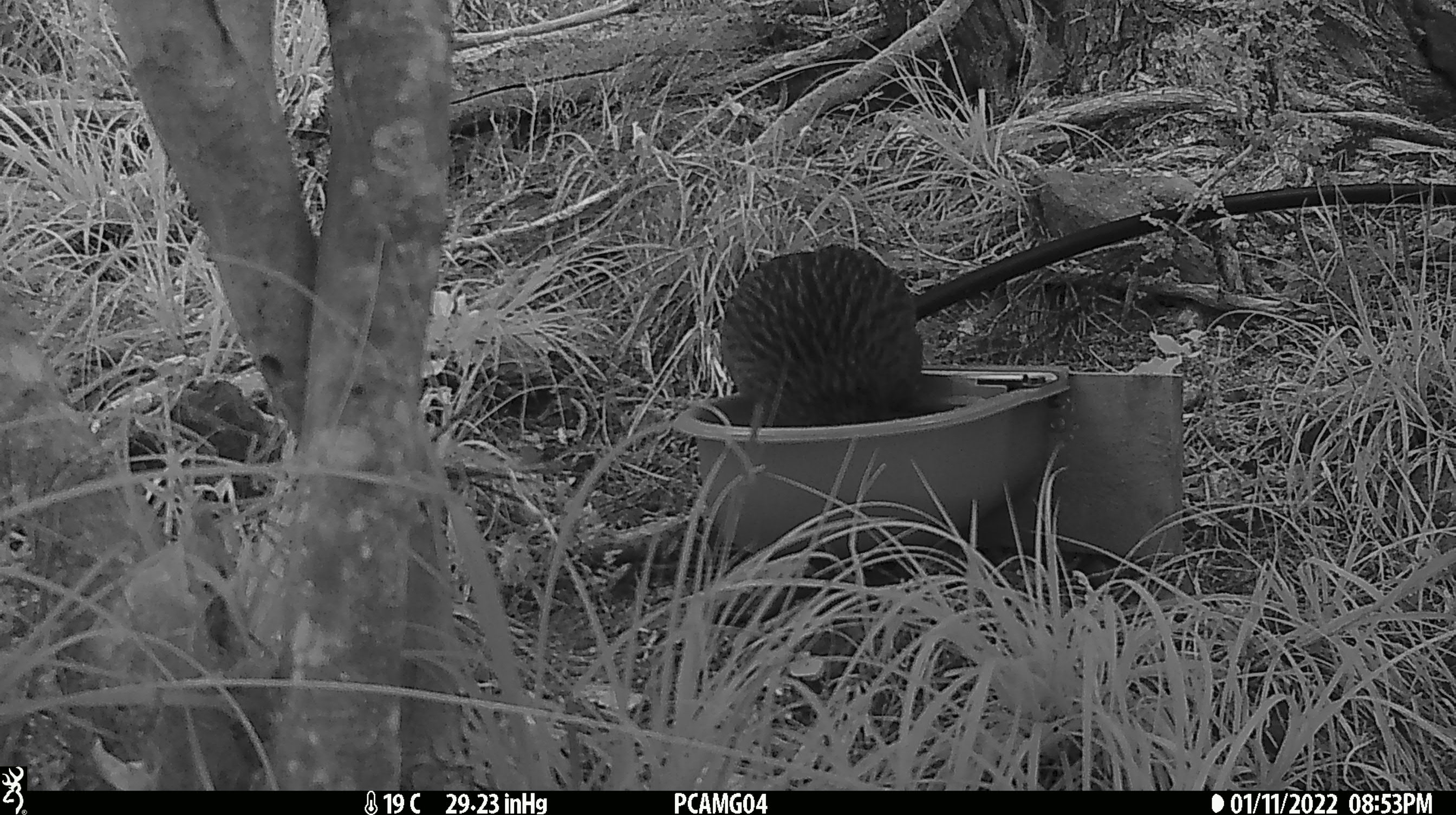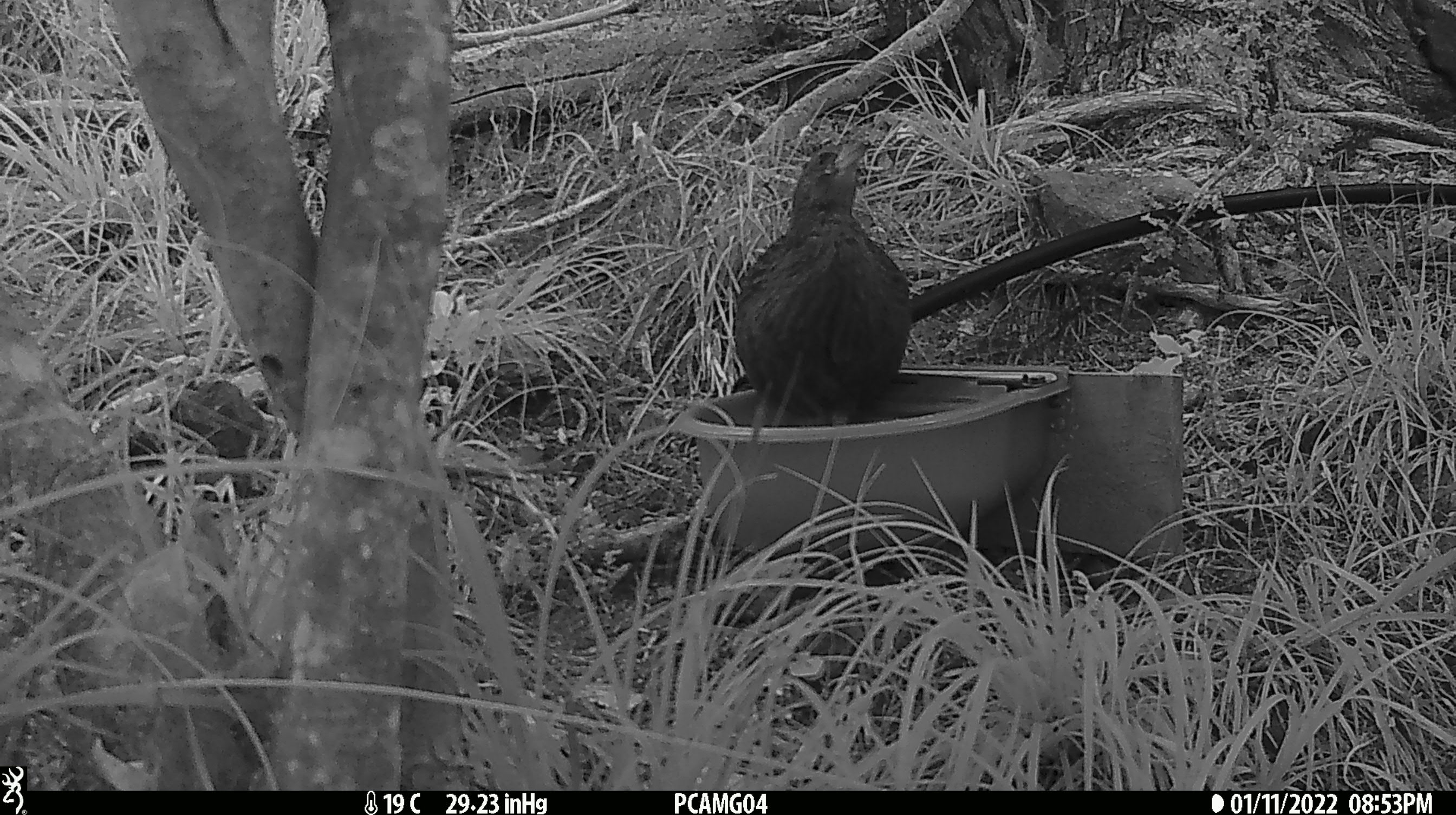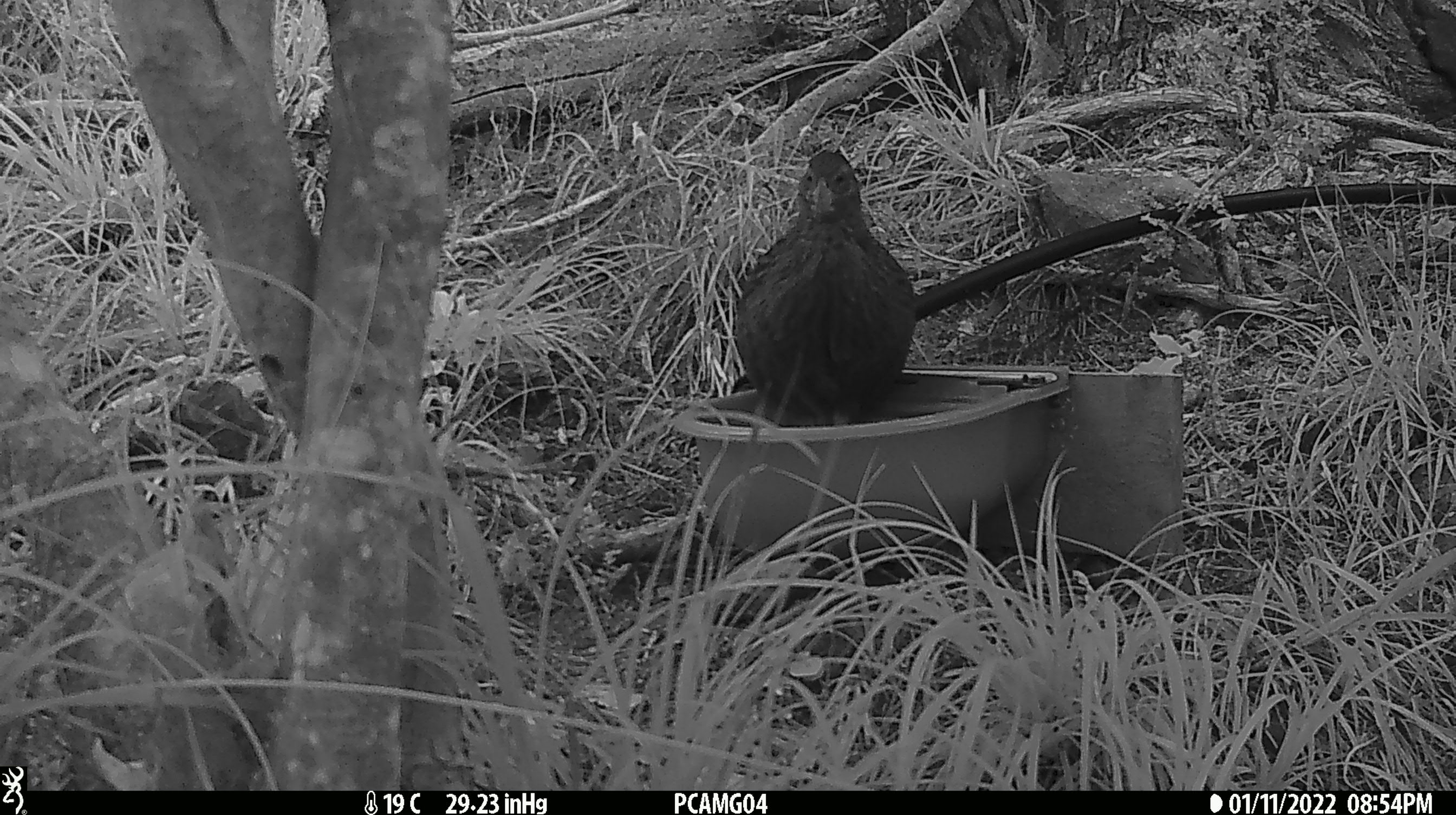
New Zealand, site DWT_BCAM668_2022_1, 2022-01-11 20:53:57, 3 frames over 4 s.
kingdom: Animalia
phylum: Chordata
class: Aves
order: Gruiformes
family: Rallidae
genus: Gallirallus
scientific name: Gallirallus australis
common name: weka